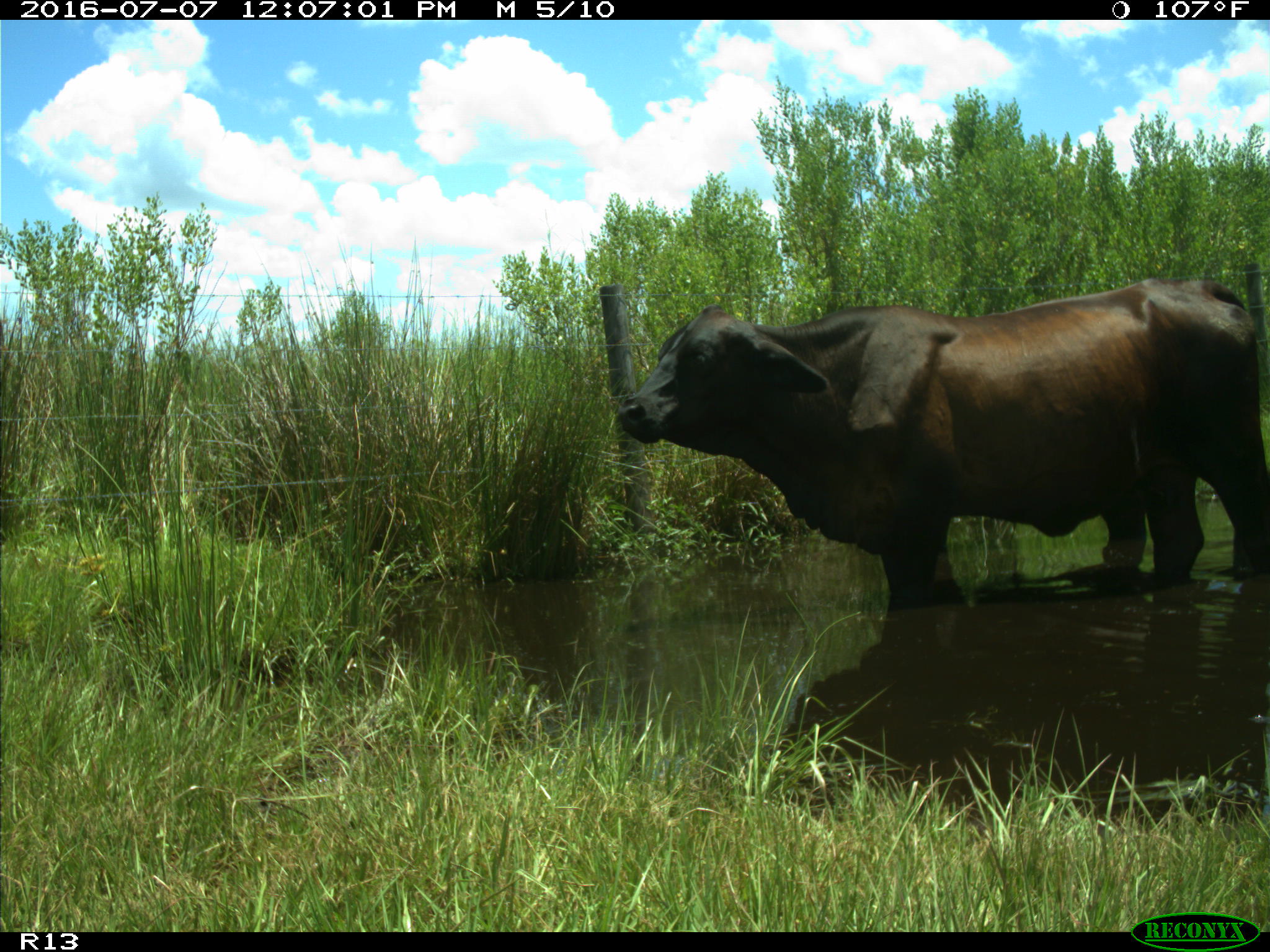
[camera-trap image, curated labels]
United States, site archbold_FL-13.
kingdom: Animalia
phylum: Chordata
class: Mammalia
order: Artiodactyla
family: Bovidae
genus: Bos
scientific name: Bos taurus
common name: domestic cow